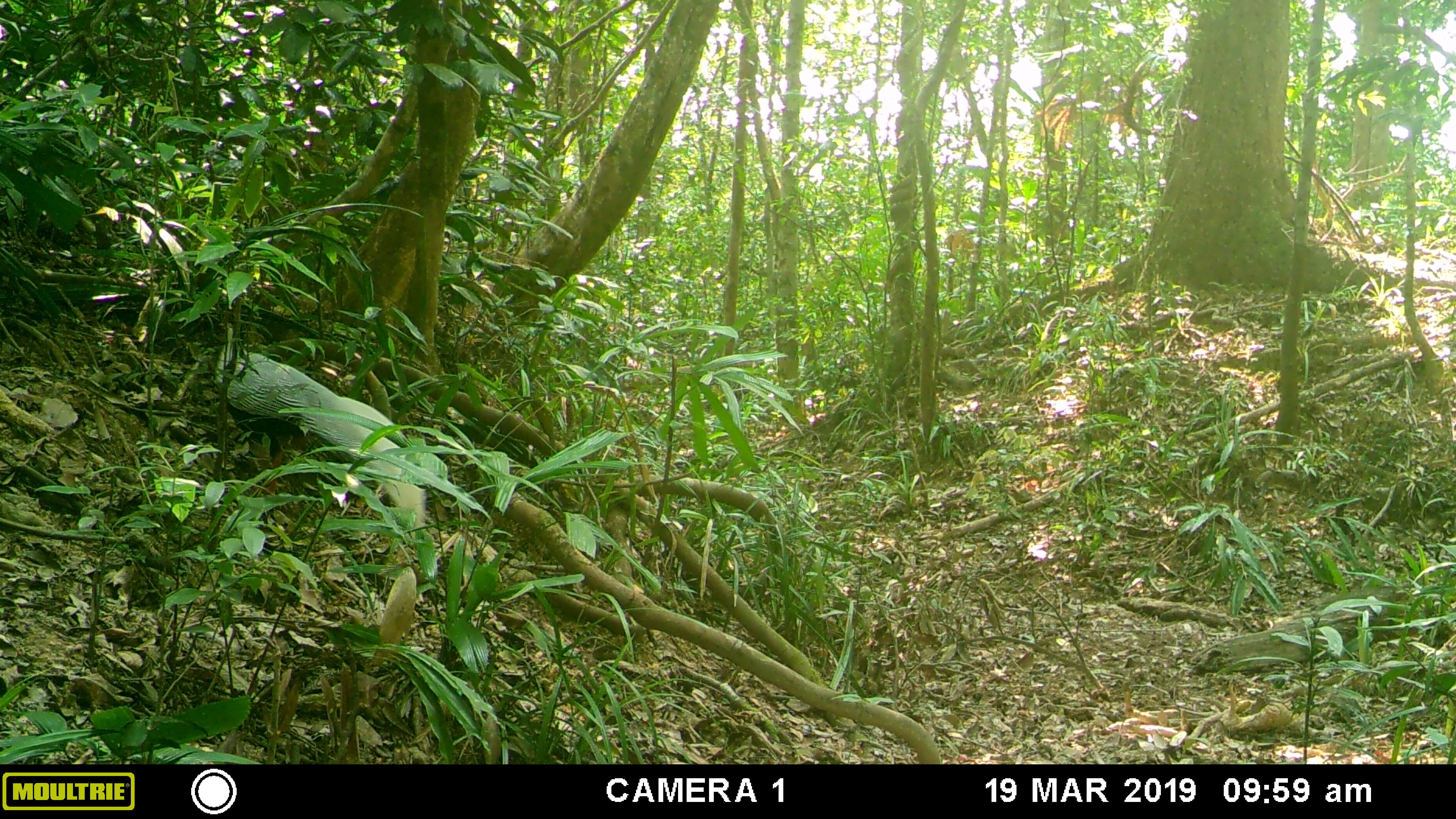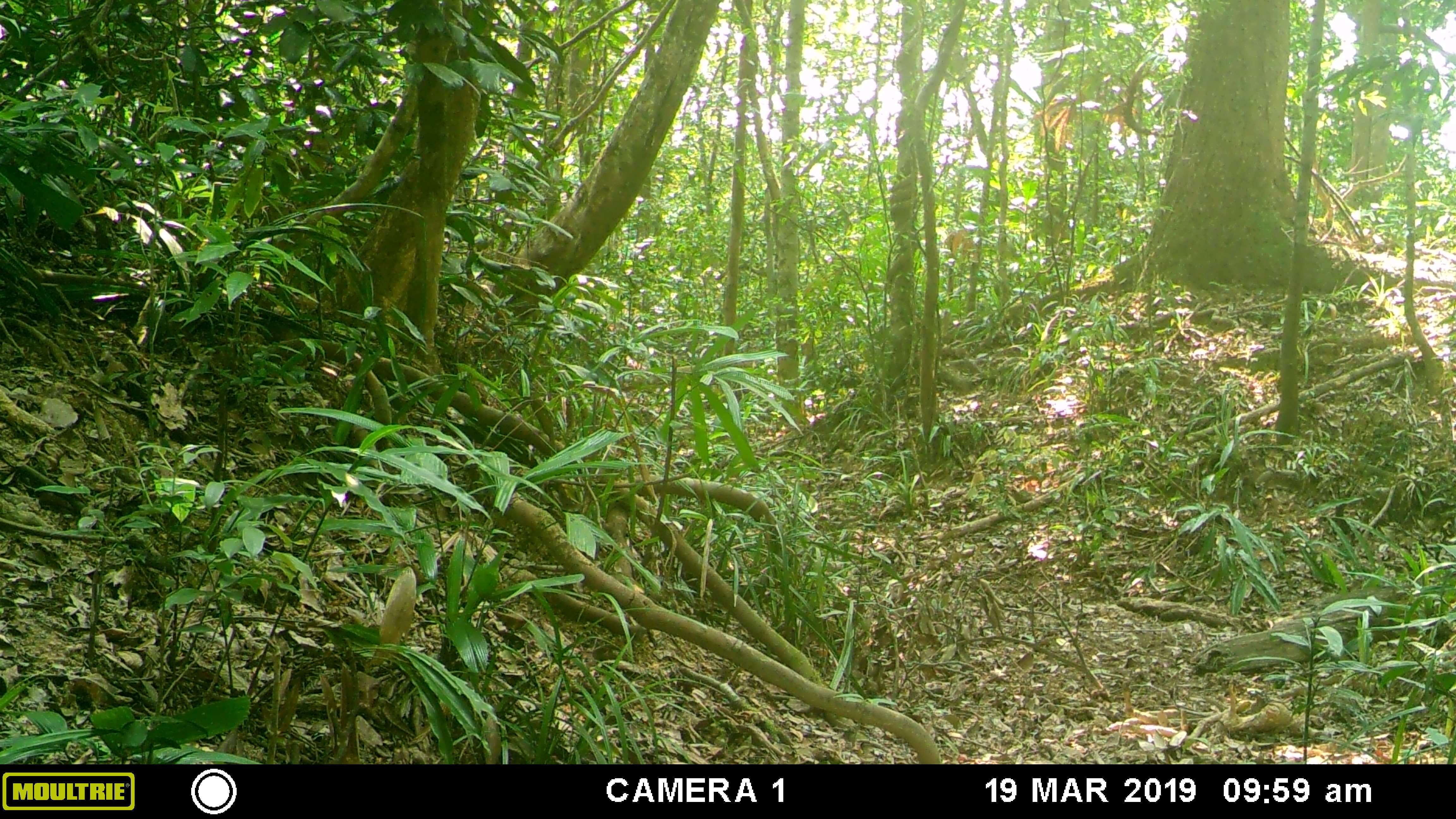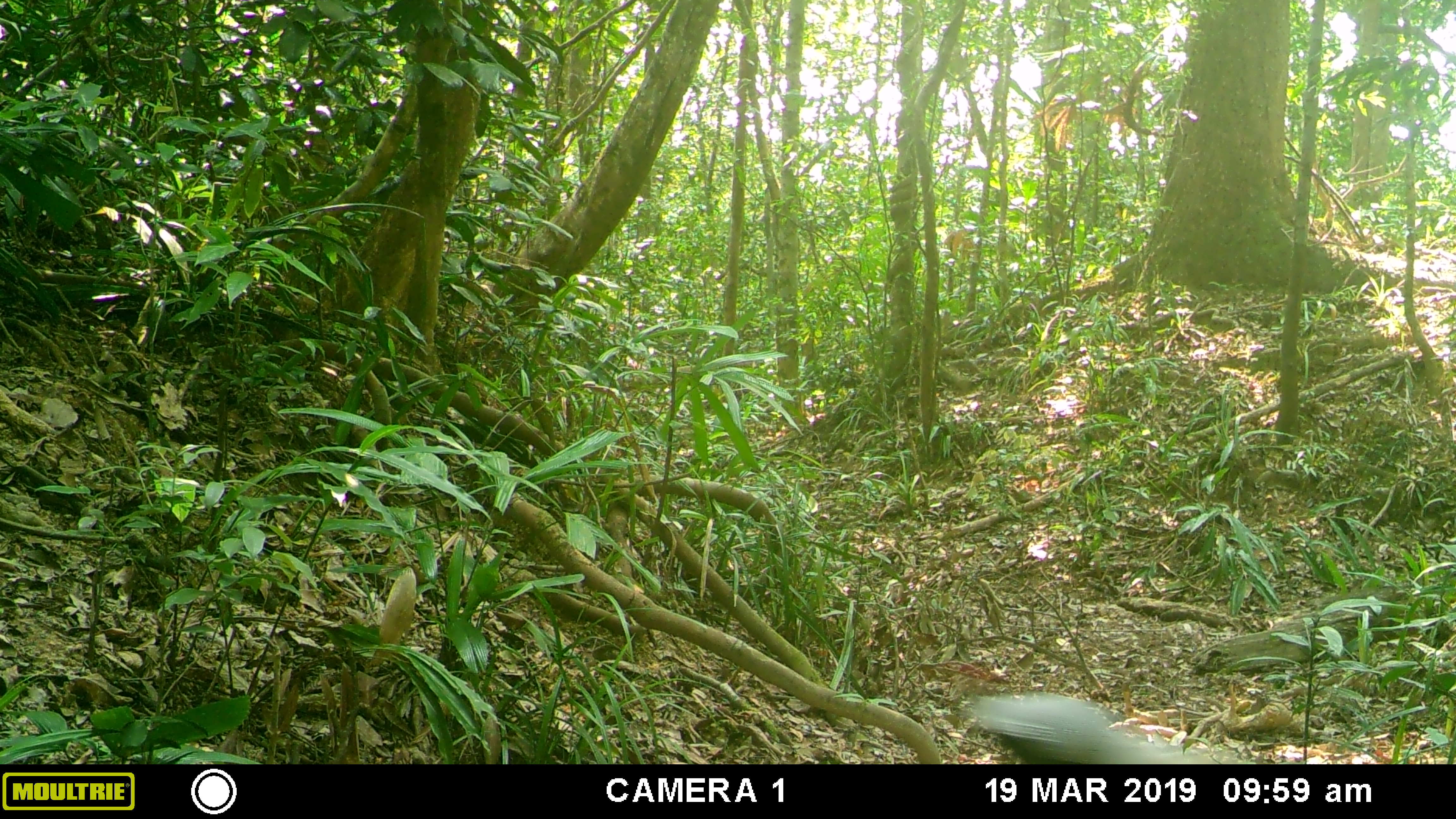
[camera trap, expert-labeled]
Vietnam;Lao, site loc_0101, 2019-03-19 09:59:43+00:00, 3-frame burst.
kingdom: Animalia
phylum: Chordata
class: Aves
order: Galliformes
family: Phasianidae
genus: Lophura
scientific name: Lophura nycthemera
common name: silver pheasant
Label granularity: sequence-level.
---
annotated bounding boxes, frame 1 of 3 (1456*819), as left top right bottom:
silver pheasant: 214 319 426 545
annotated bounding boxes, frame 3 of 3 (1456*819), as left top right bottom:
silver pheasant: 968 691 1221 764